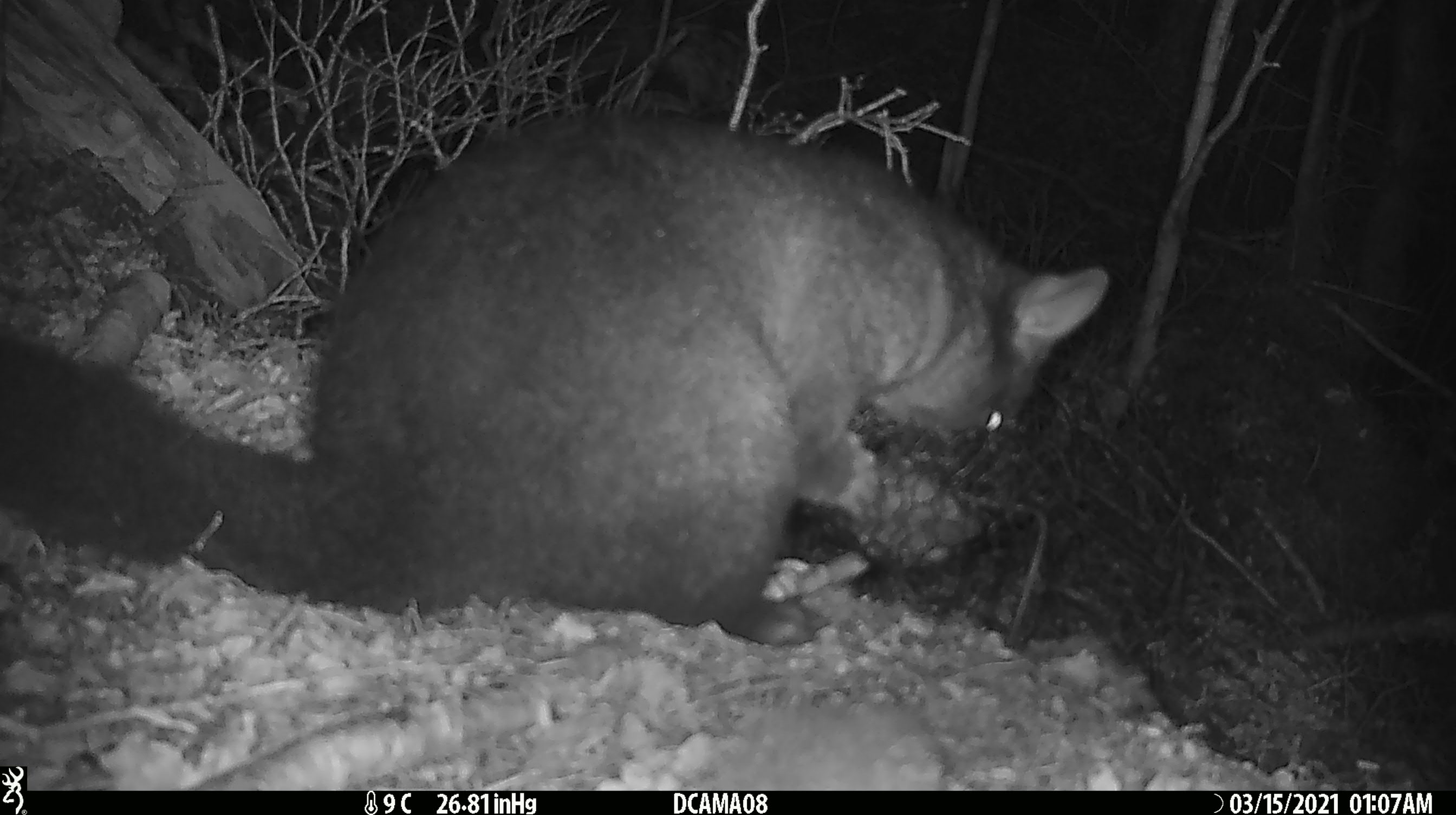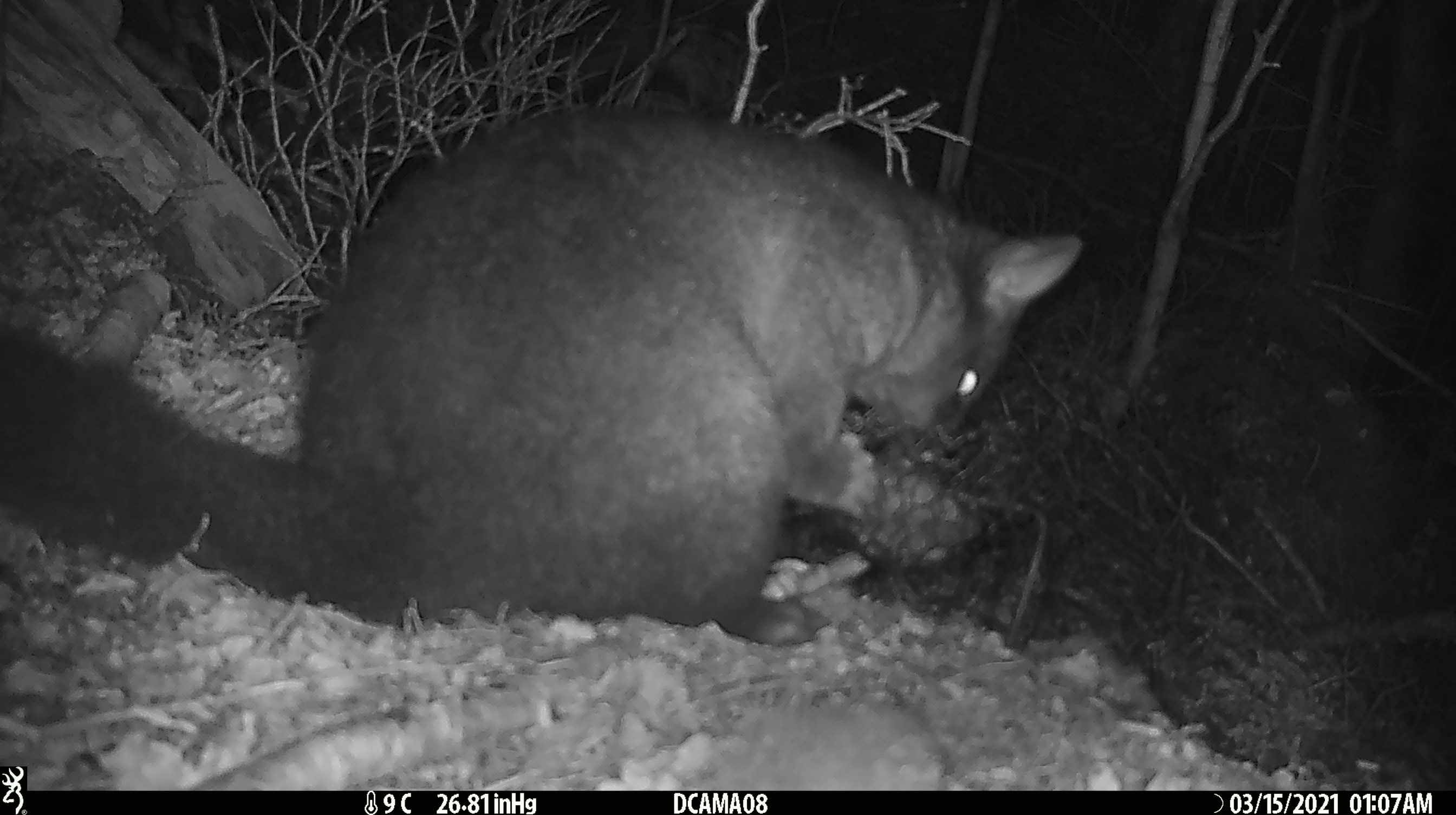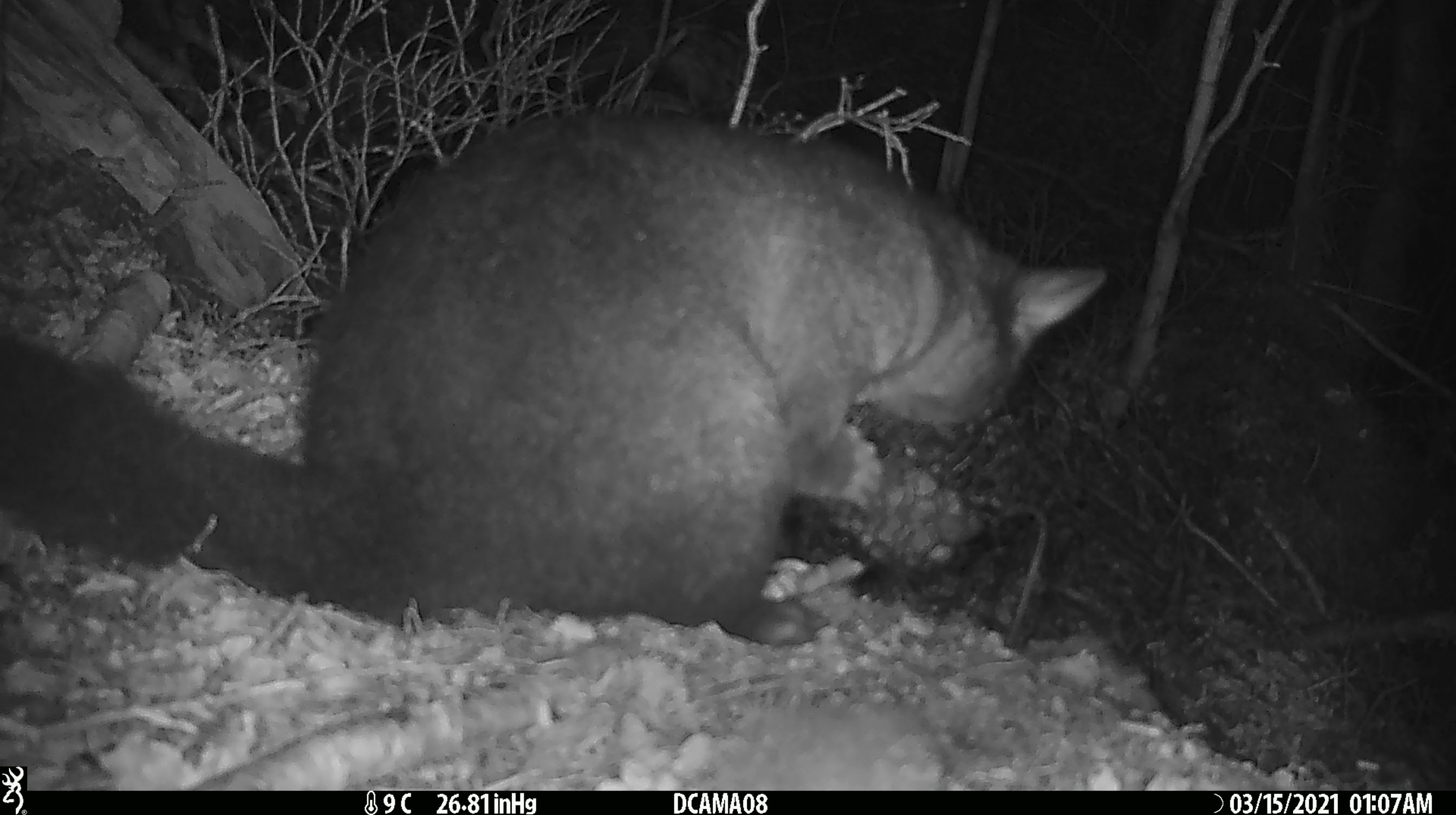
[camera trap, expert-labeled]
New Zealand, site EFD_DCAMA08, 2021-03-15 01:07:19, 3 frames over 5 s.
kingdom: Animalia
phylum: Chordata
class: Mammalia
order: Diprotodontia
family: Phalangeridae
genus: Trichosurus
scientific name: Trichosurus vulpecula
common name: common brushtail possum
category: possum